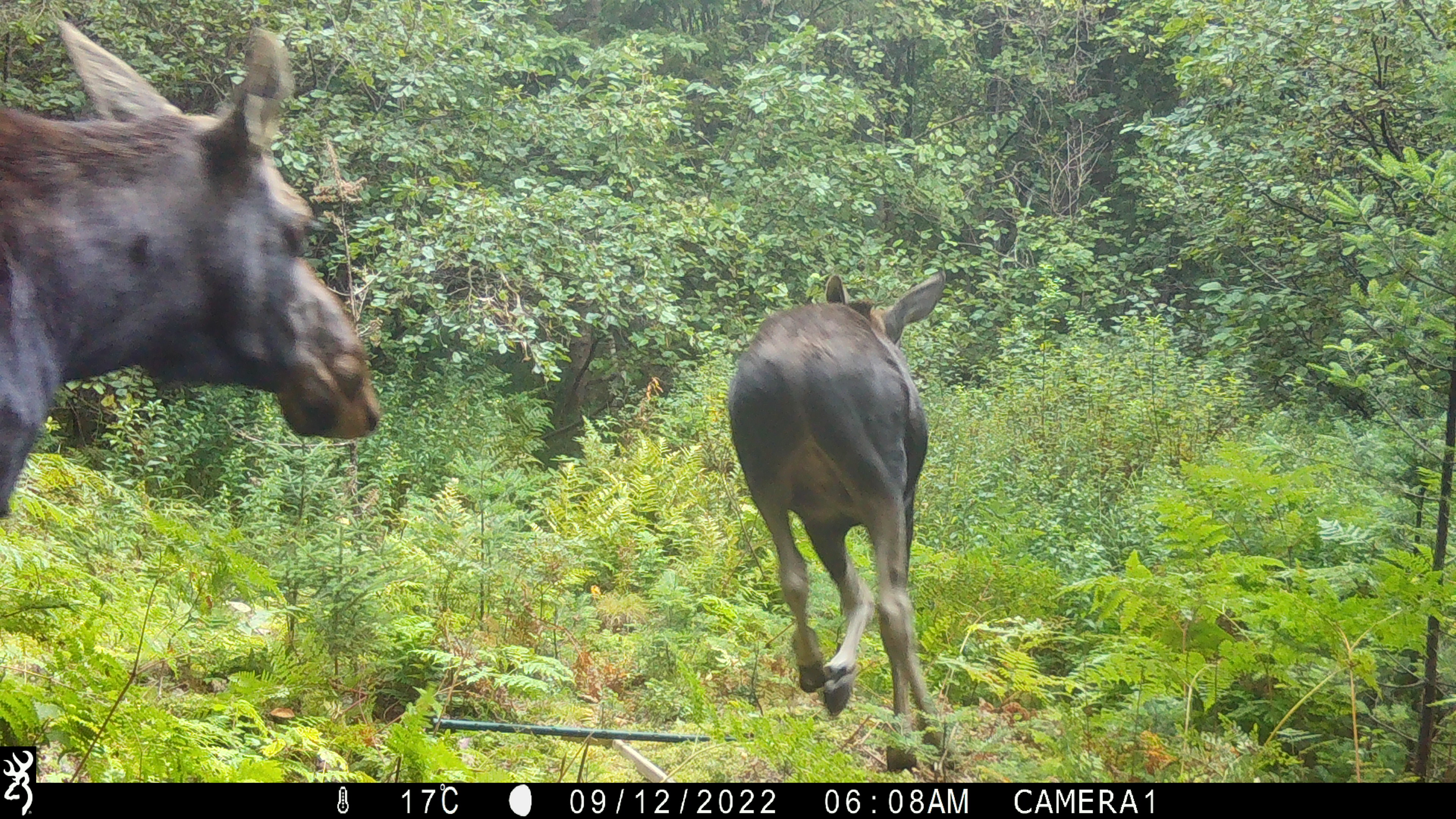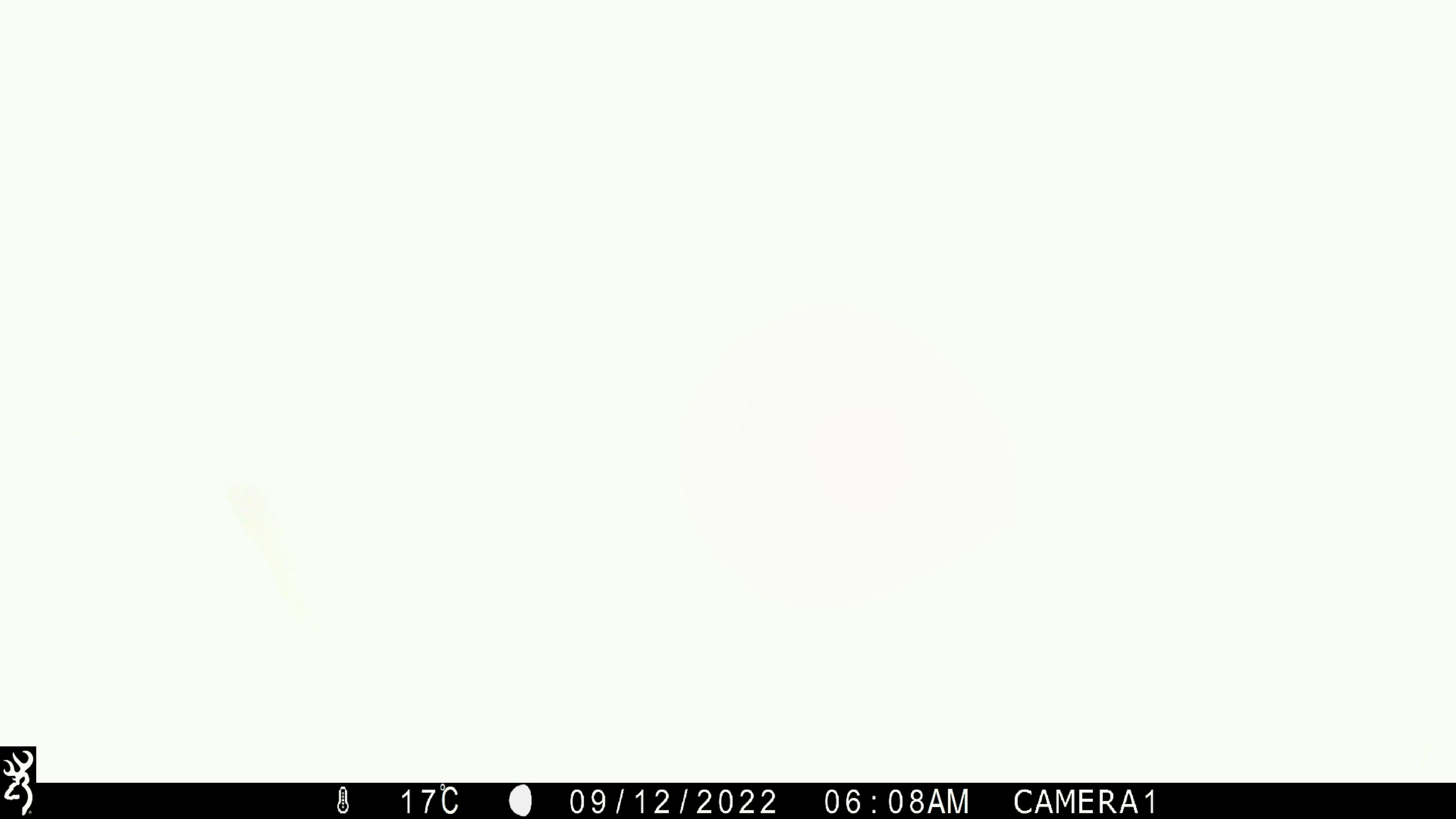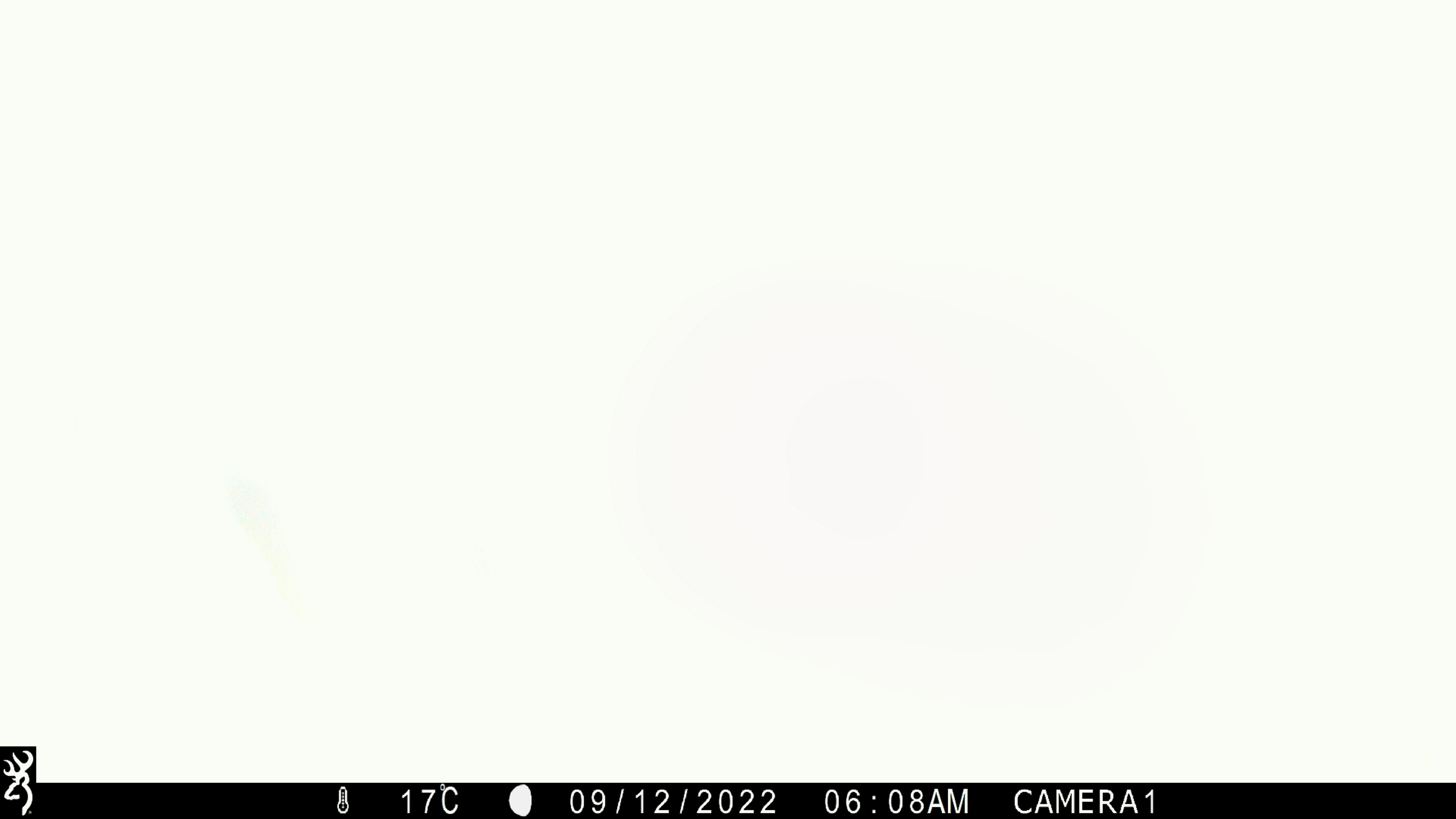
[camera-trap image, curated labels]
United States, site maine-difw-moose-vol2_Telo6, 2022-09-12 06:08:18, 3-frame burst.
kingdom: Animalia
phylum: Chordata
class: Mammalia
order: Artiodactyla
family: Cervidae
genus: Alces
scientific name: Alces alces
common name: moose